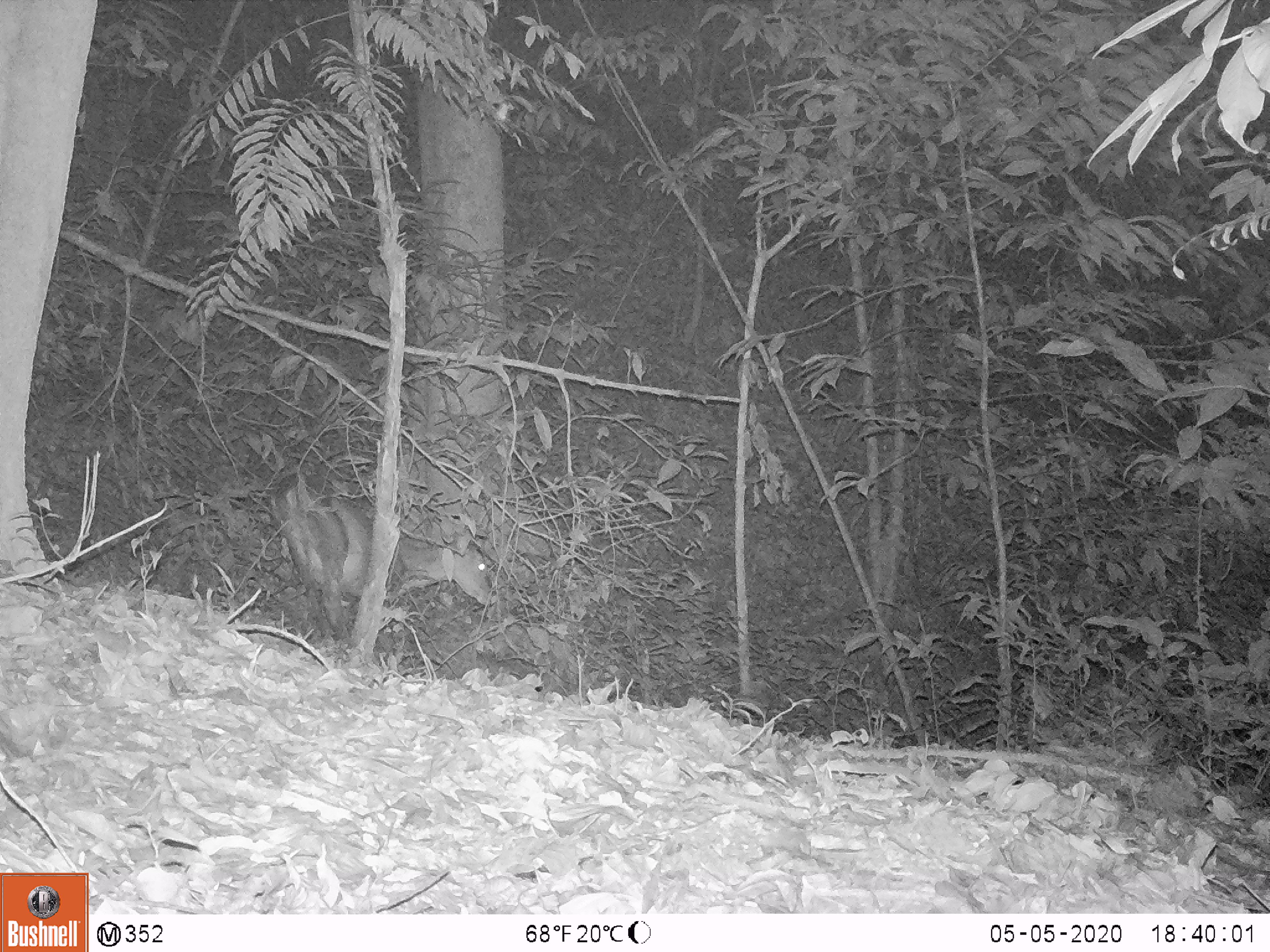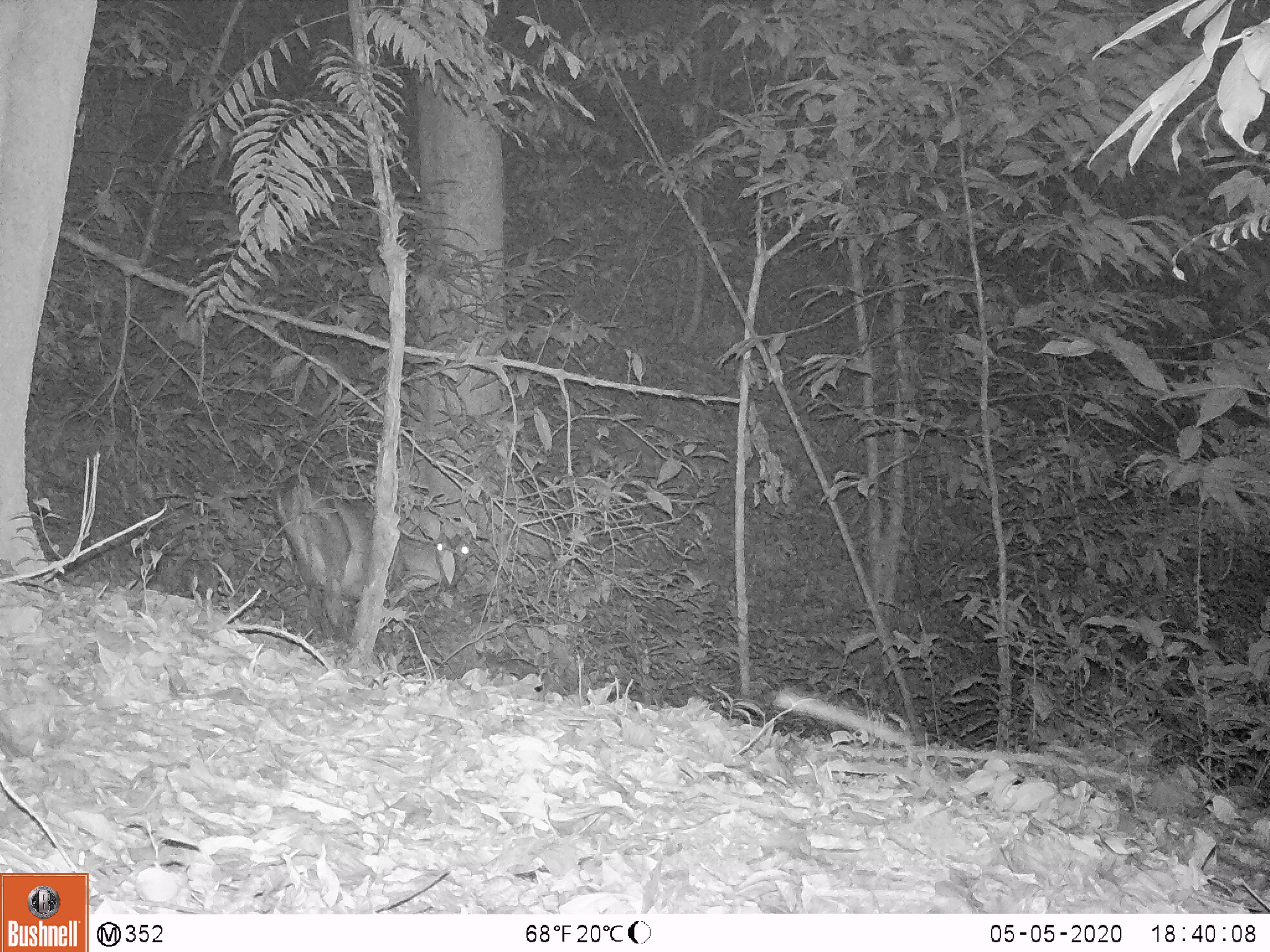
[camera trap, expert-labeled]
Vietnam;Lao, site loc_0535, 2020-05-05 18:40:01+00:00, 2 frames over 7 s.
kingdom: Animalia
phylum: Chordata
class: Mammalia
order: Artiodactyla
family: Cervidae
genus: Muntiacus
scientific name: Muntiacus vuquangensis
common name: large-antlered muntjac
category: large antlered muntjac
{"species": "large antlered muntjac (large-antlered muntjac) (Muntiacus vuquangensis)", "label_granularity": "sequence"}